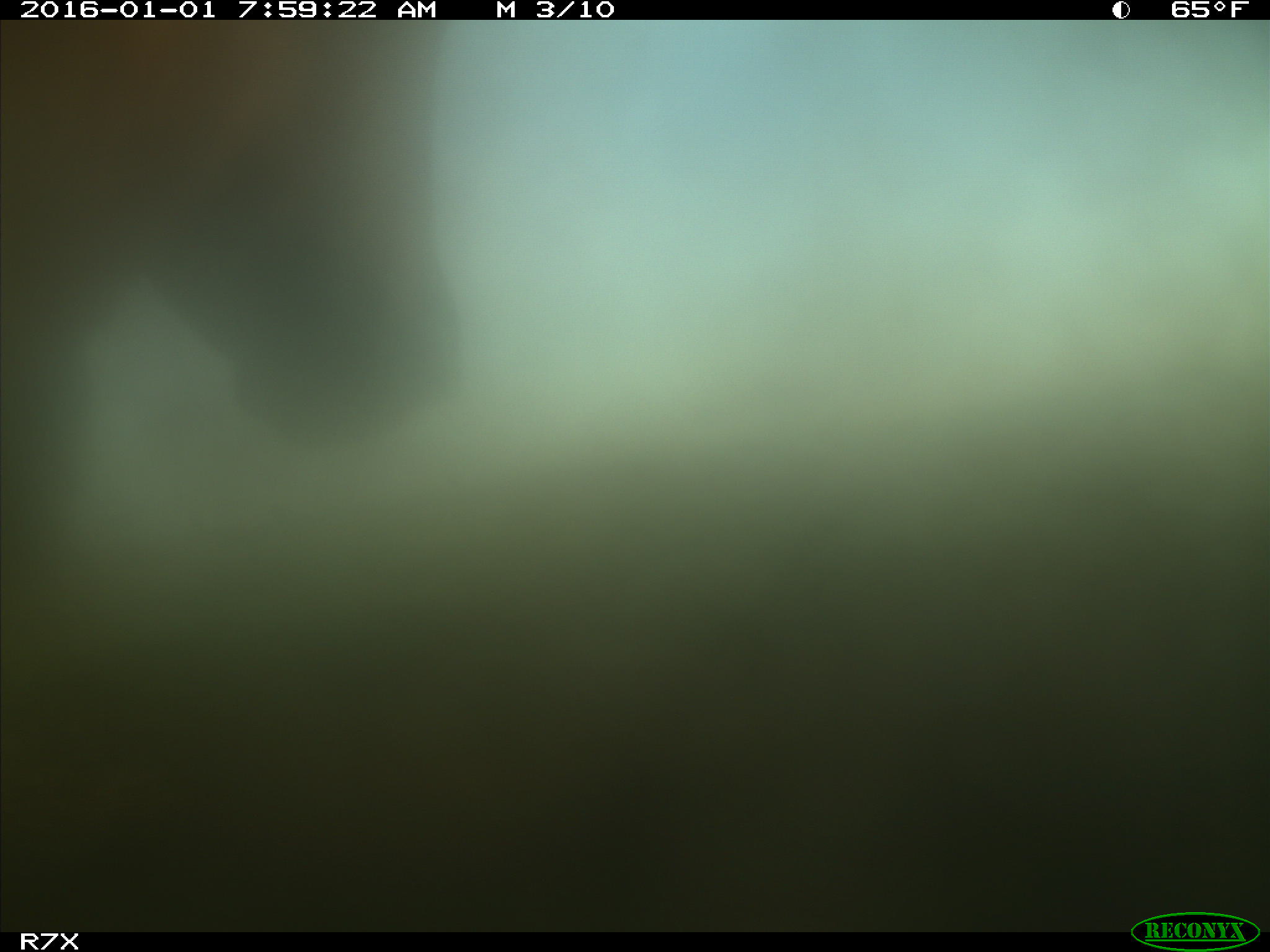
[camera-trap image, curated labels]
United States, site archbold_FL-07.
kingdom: Animalia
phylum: Chordata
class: Mammalia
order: Artiodactyla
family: Bovidae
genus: Bos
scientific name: Bos taurus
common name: domestic cow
Bos taurus (domestic cow).